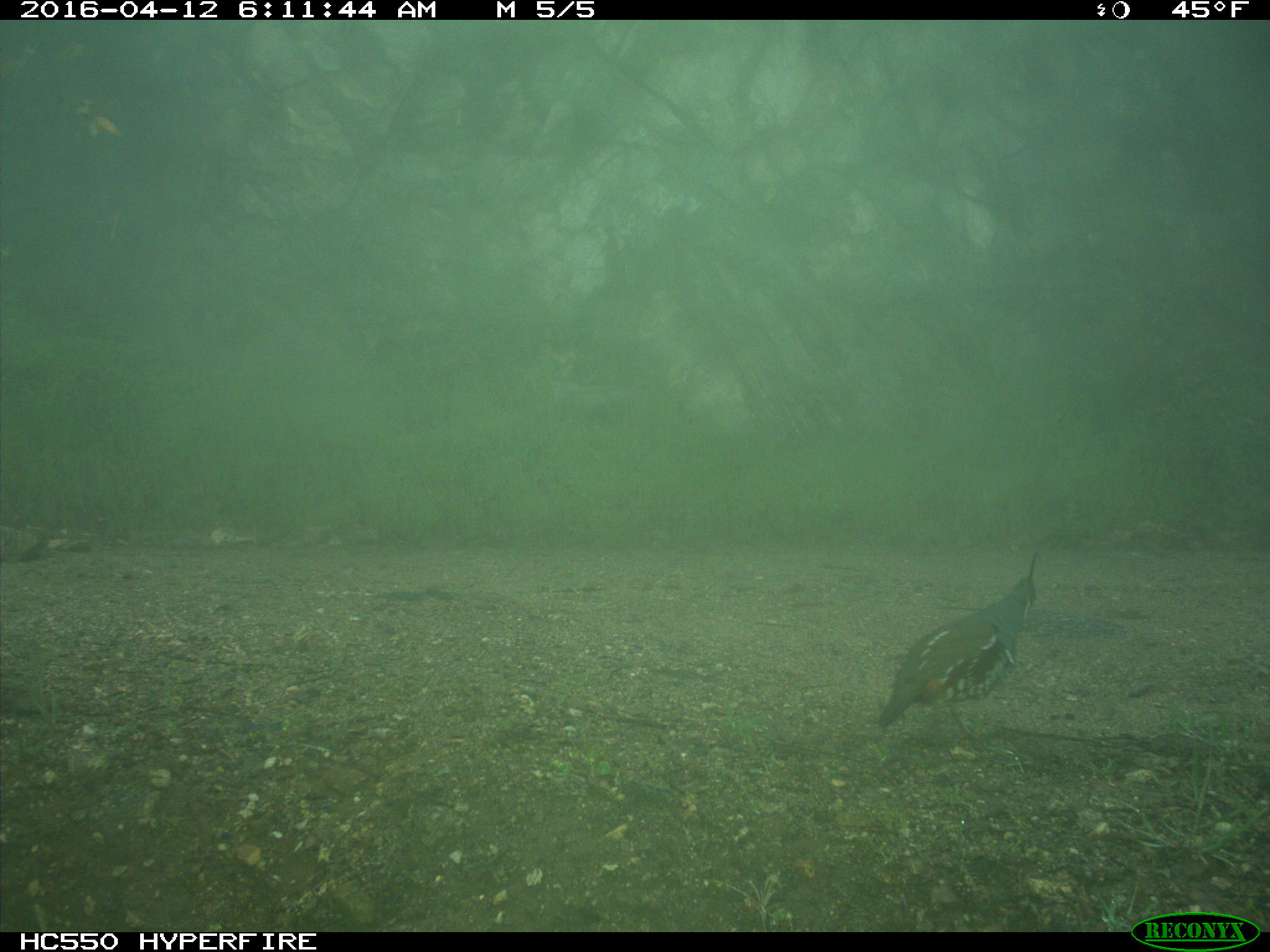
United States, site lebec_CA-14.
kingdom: Animalia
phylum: Chordata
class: Aves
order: Galliformes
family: Odontophoridae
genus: Callipepla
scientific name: Callipepla californica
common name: california quail